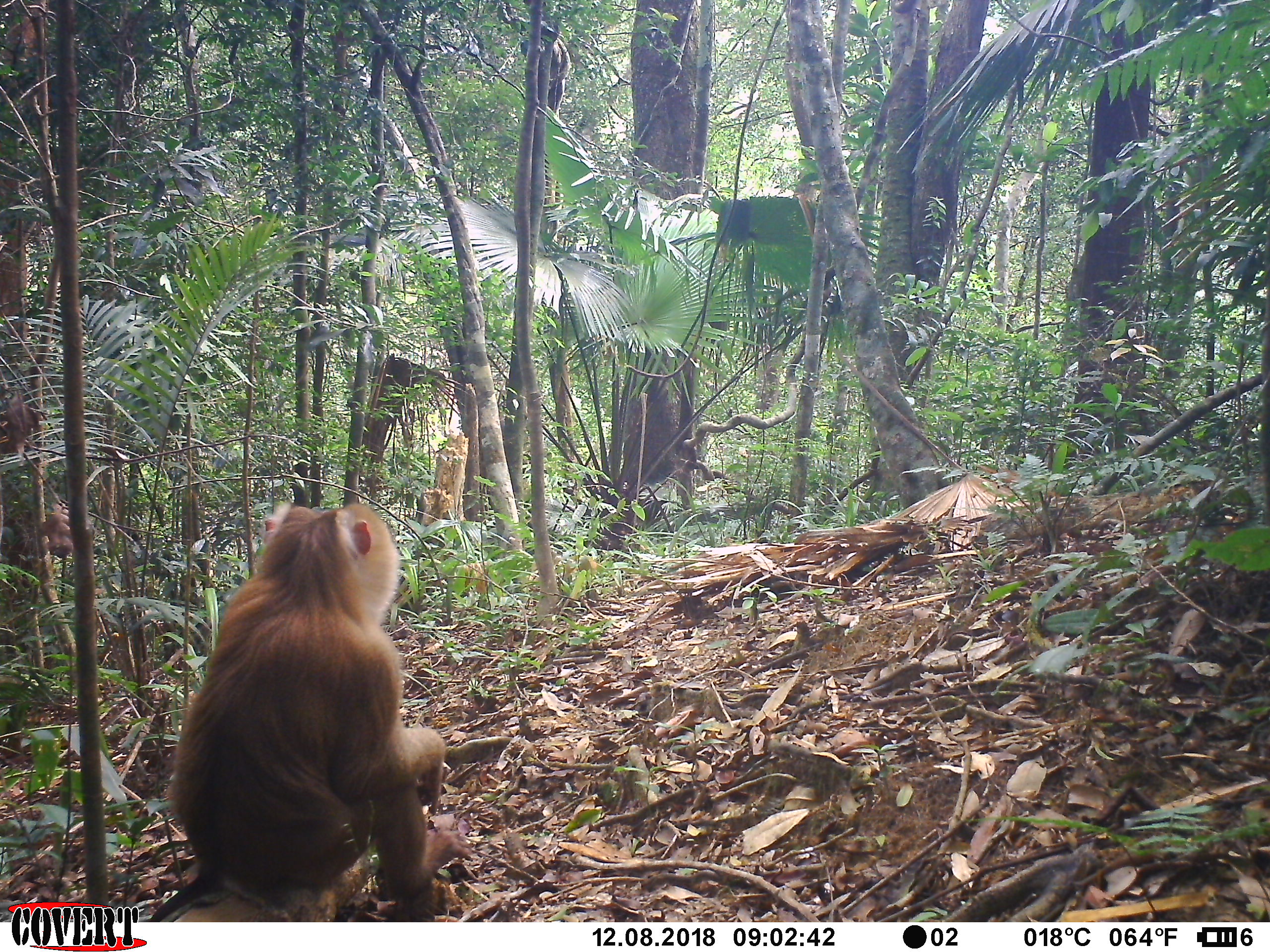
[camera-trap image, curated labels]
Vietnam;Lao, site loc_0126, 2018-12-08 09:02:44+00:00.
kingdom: Animalia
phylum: Chordata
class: Mammalia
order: Primates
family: Cercopithecidae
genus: Macaca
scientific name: Macaca nemestrina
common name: pig-tailed macaque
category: pig tailed macaque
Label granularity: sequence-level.